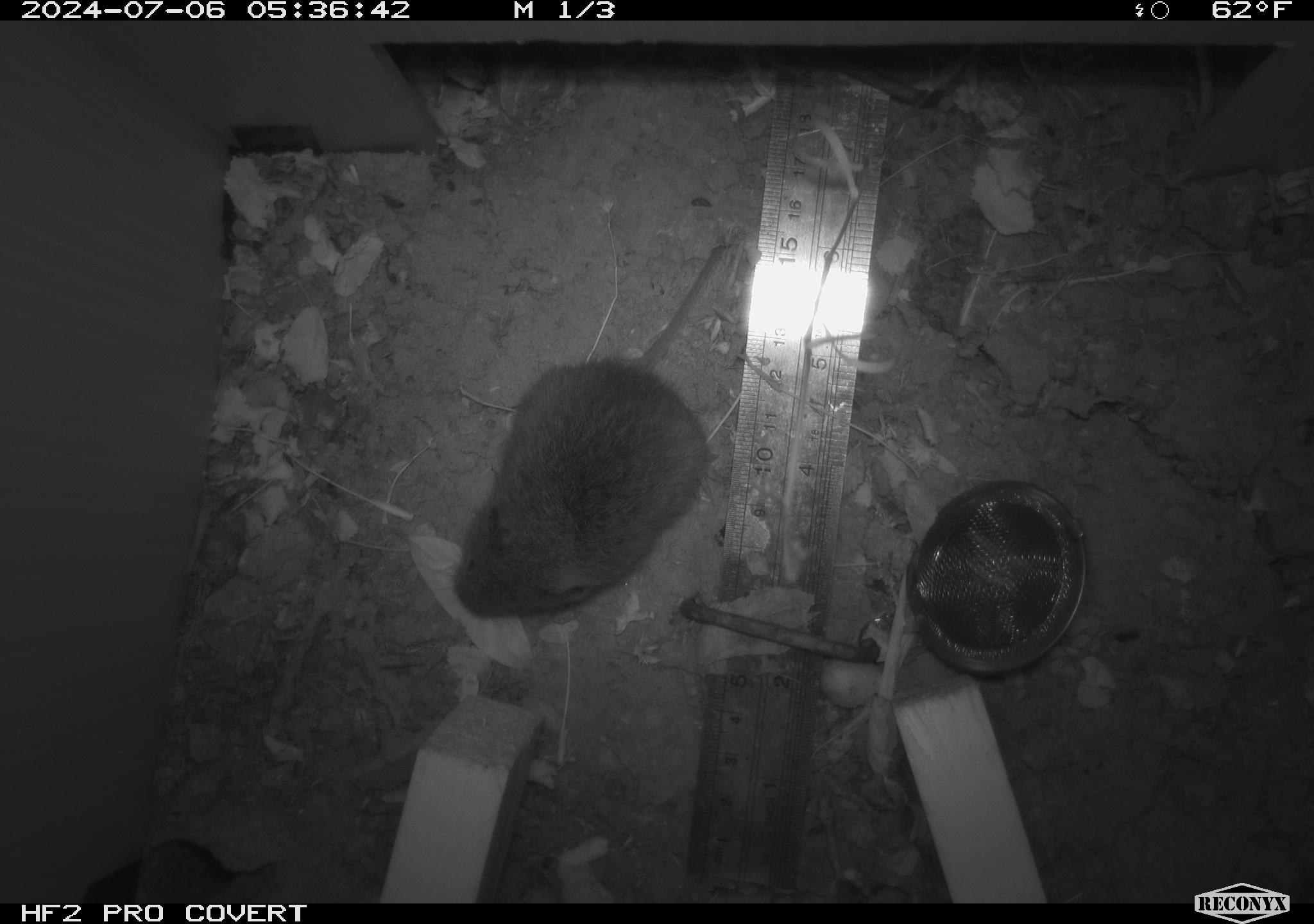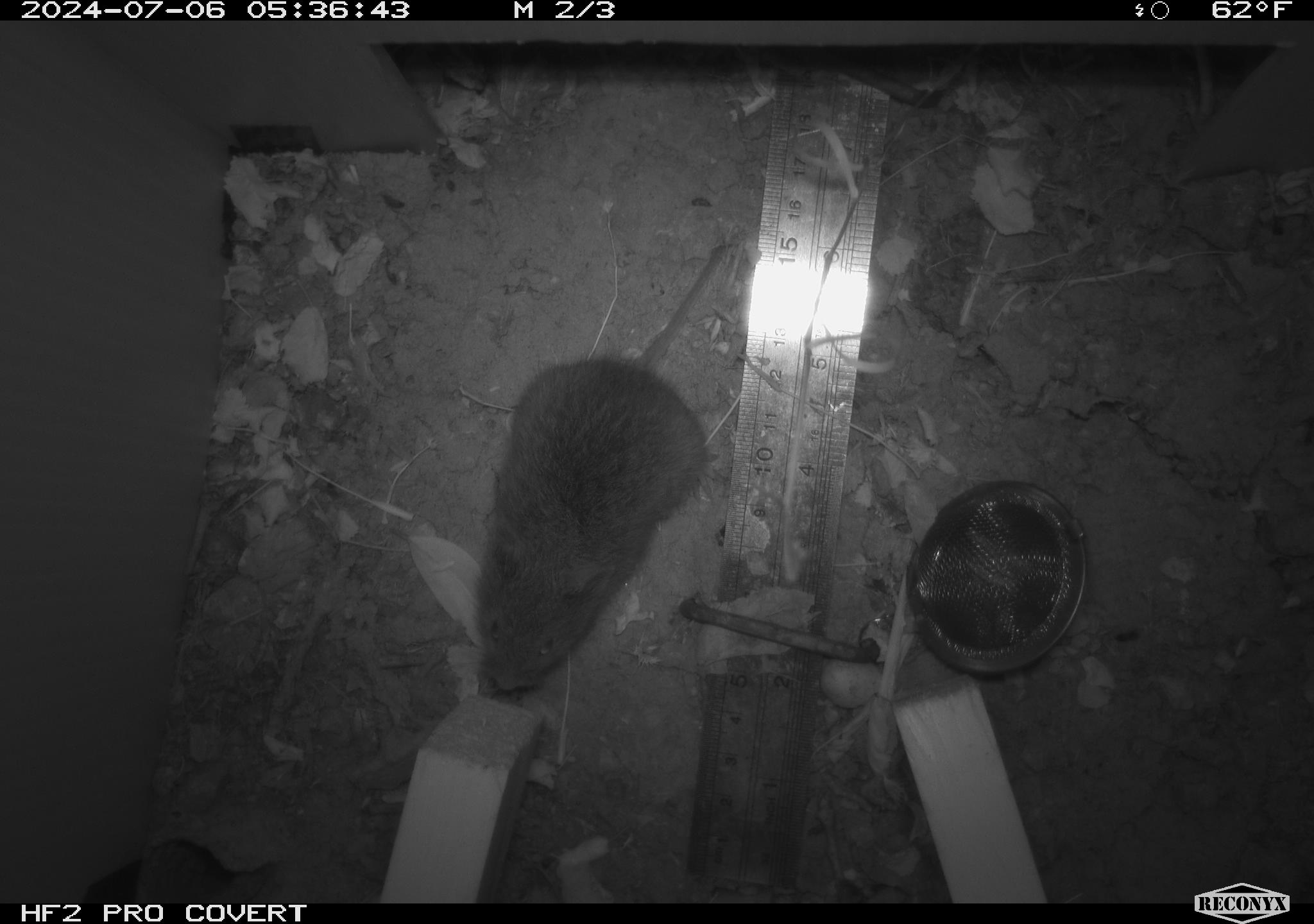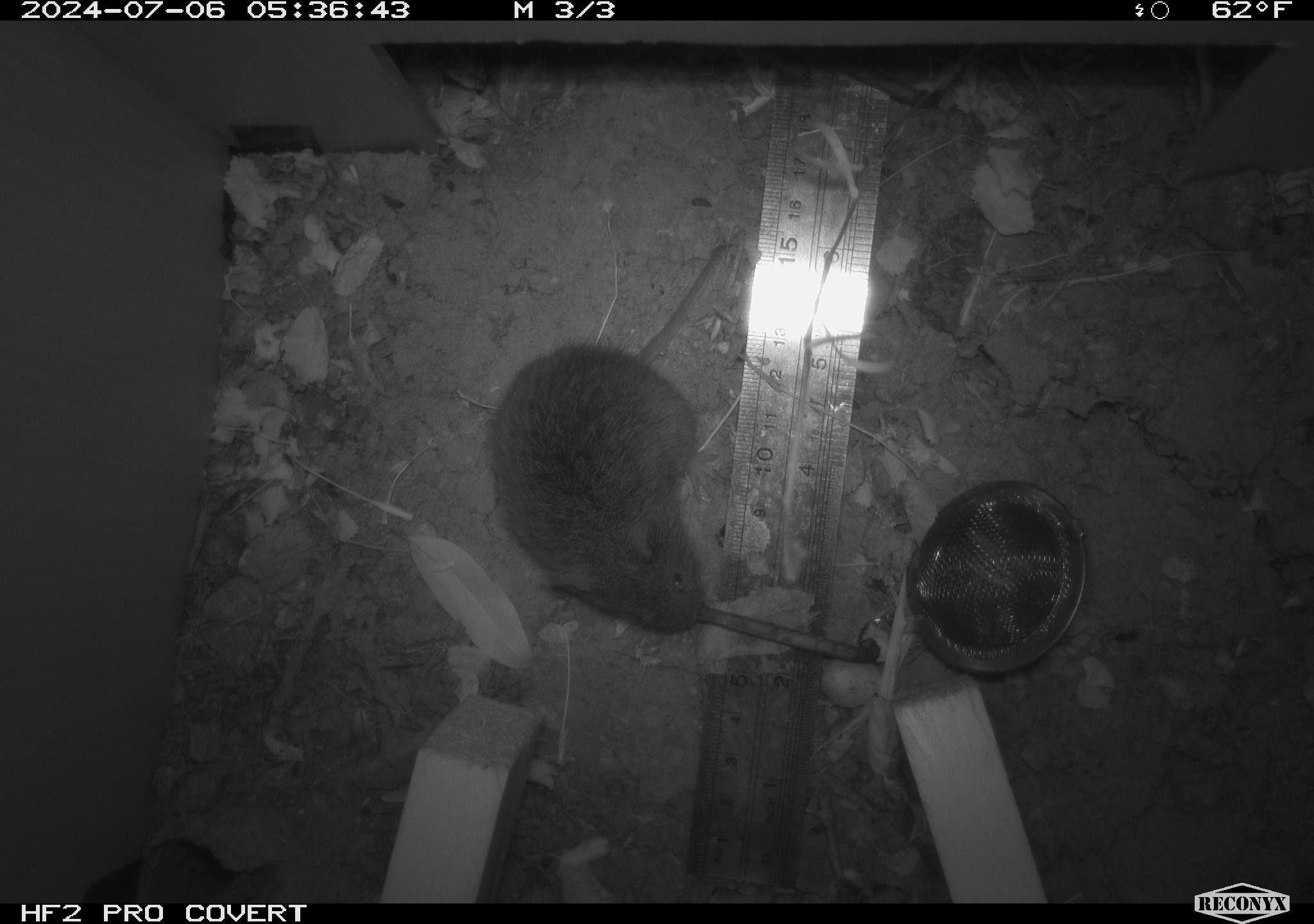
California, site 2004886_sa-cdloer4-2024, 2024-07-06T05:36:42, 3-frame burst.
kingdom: Animalia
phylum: Chordata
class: Mammalia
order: Rodentia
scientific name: Rodentia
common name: rodent